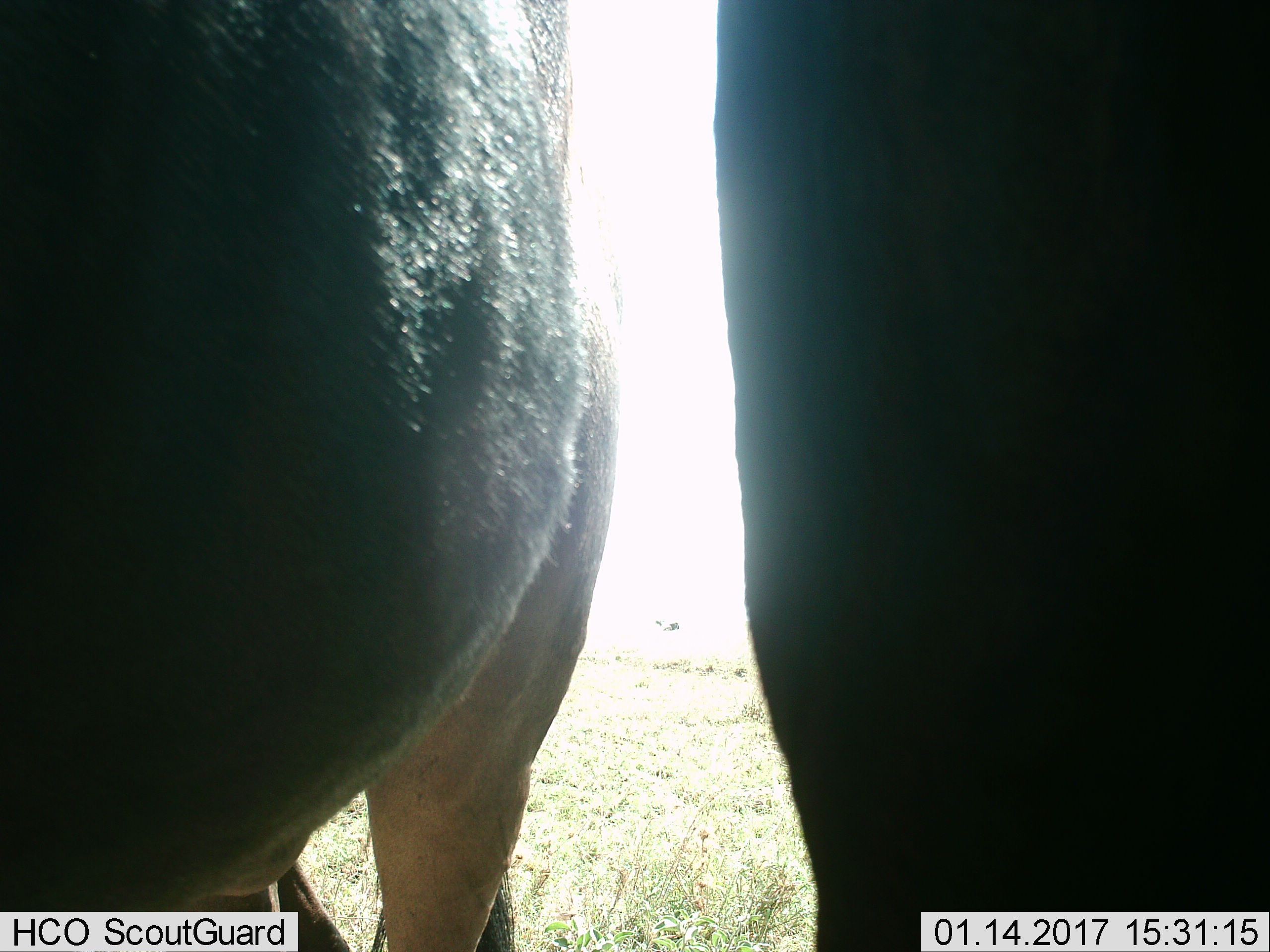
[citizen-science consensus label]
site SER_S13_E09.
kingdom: Animalia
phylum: Chordata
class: Mammalia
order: Artiodactyla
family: Bovidae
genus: Connochaetes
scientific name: Connochaetes taurinus taurinus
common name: blue wildebeest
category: wildebeestblue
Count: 2.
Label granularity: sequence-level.